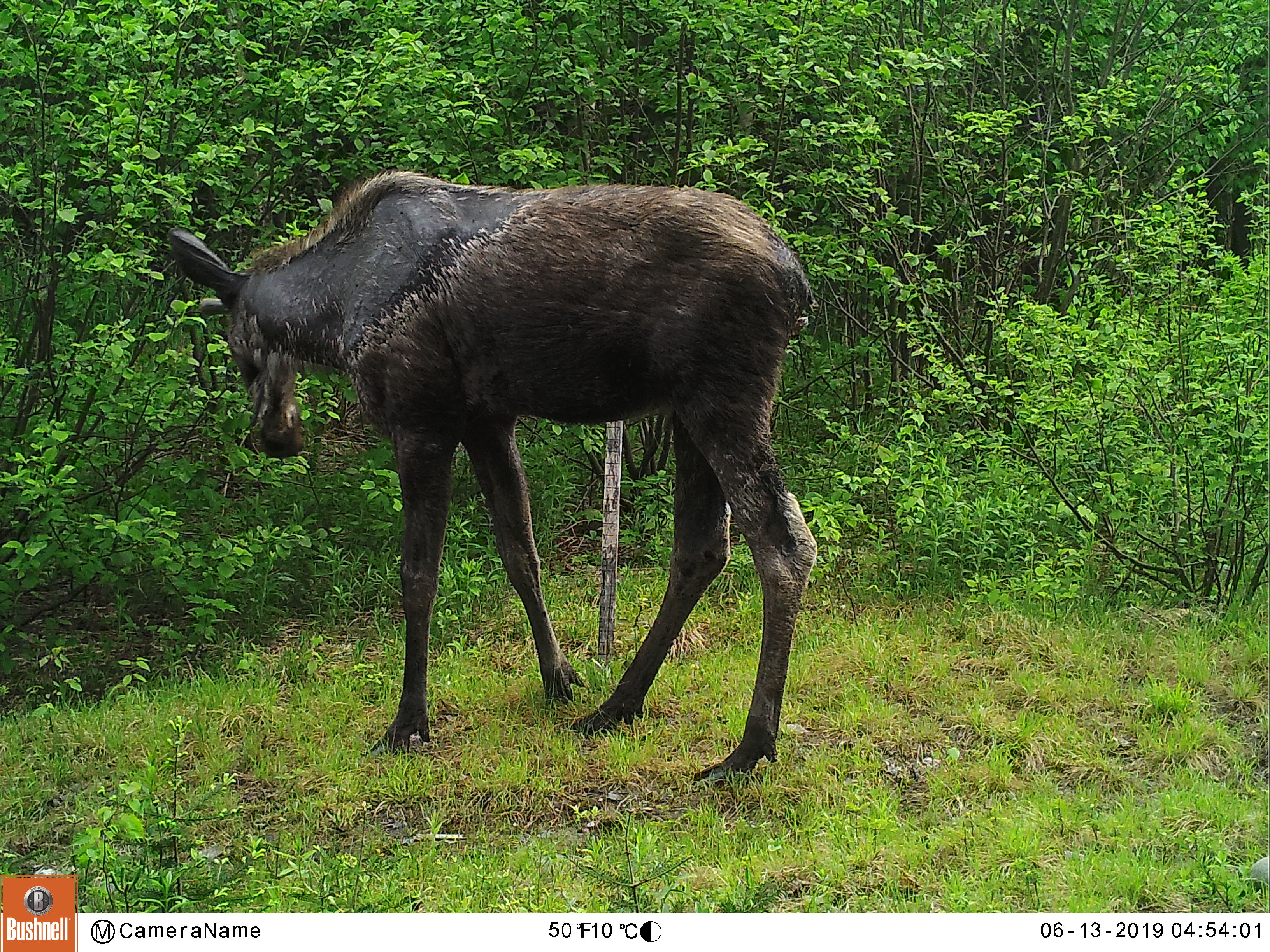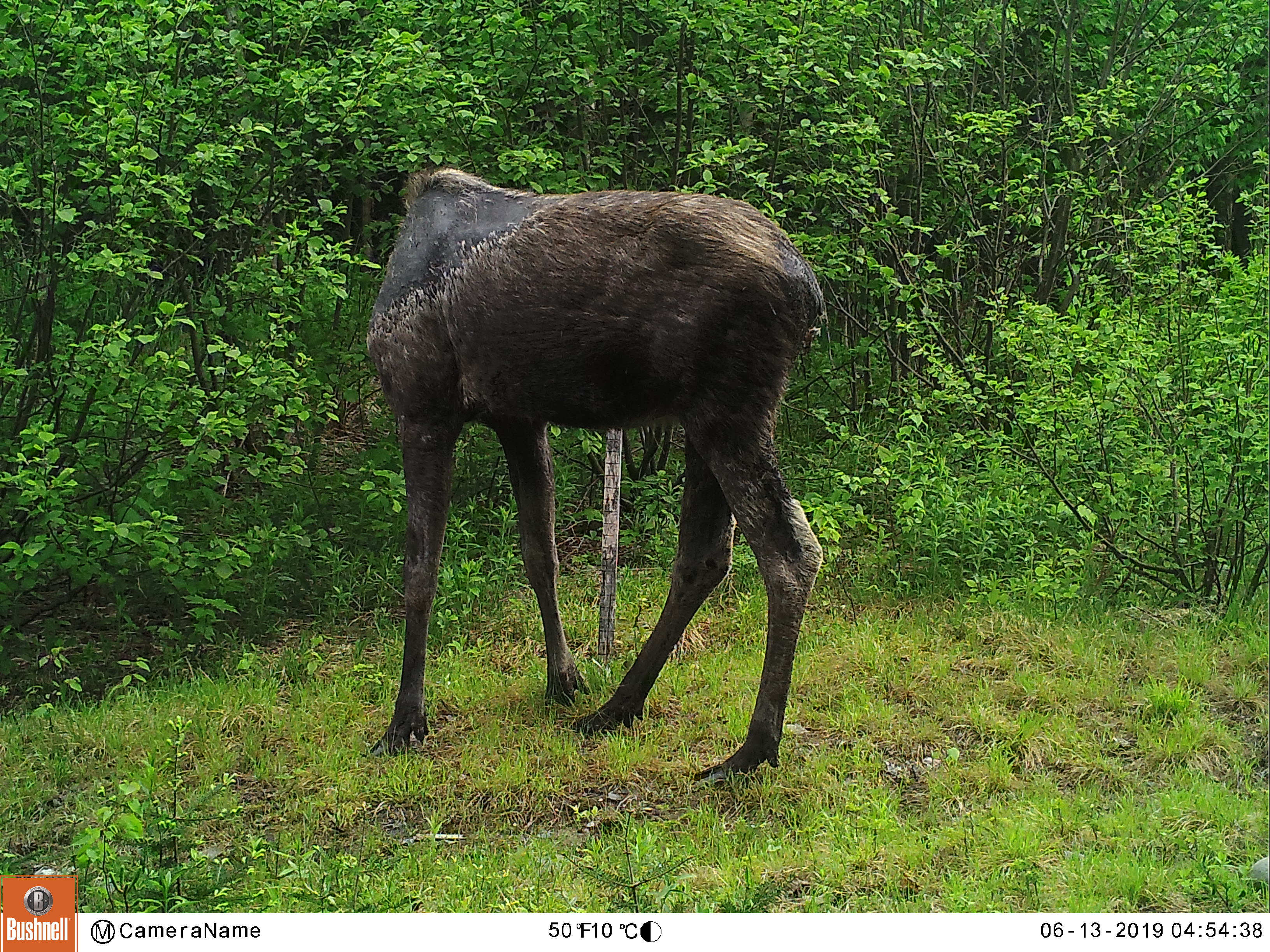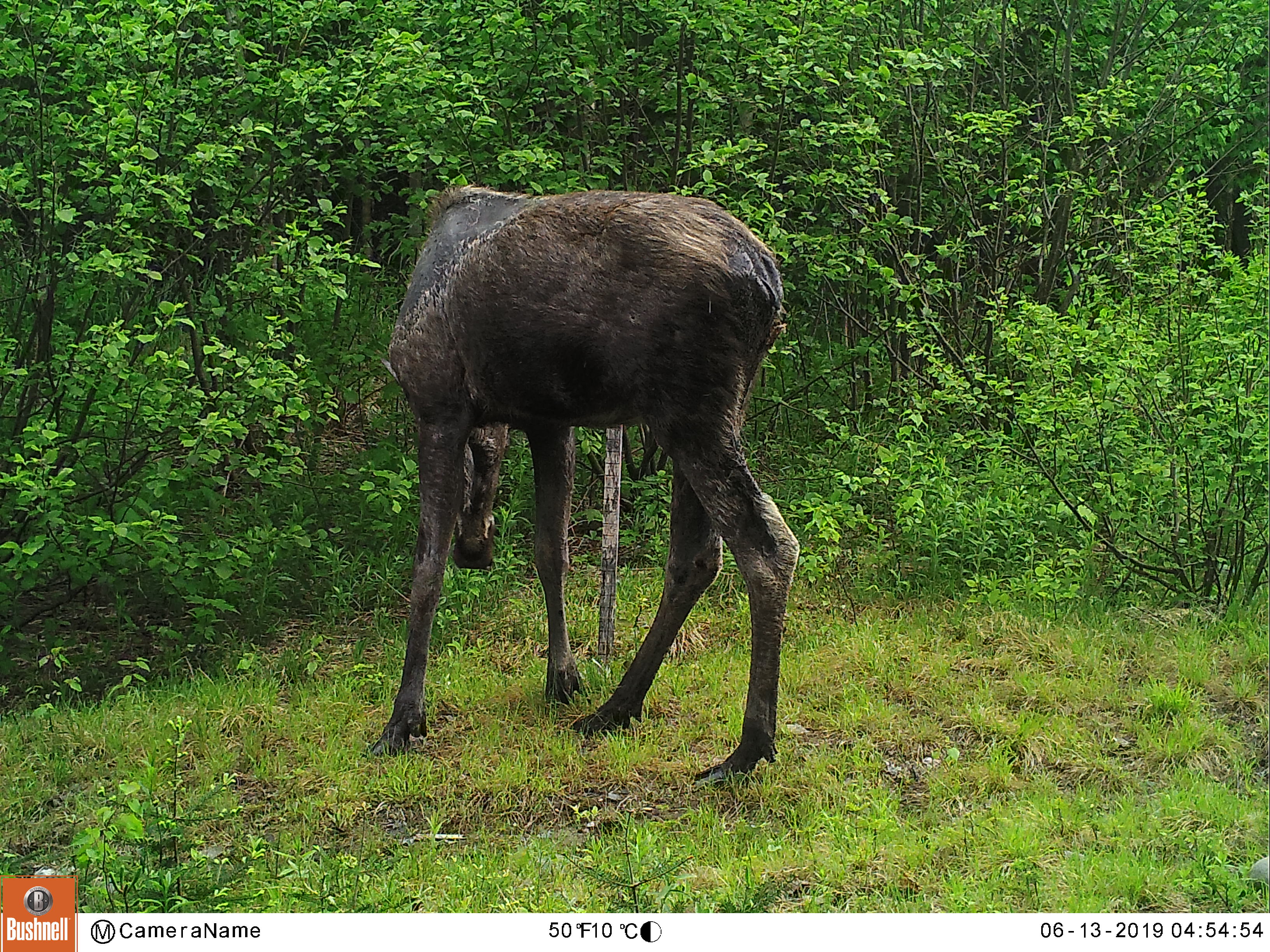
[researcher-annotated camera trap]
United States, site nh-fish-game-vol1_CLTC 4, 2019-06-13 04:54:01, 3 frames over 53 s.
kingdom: Animalia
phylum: Chordata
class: Mammalia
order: Artiodactyla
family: Cervidae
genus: Alces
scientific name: Alces alces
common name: moose